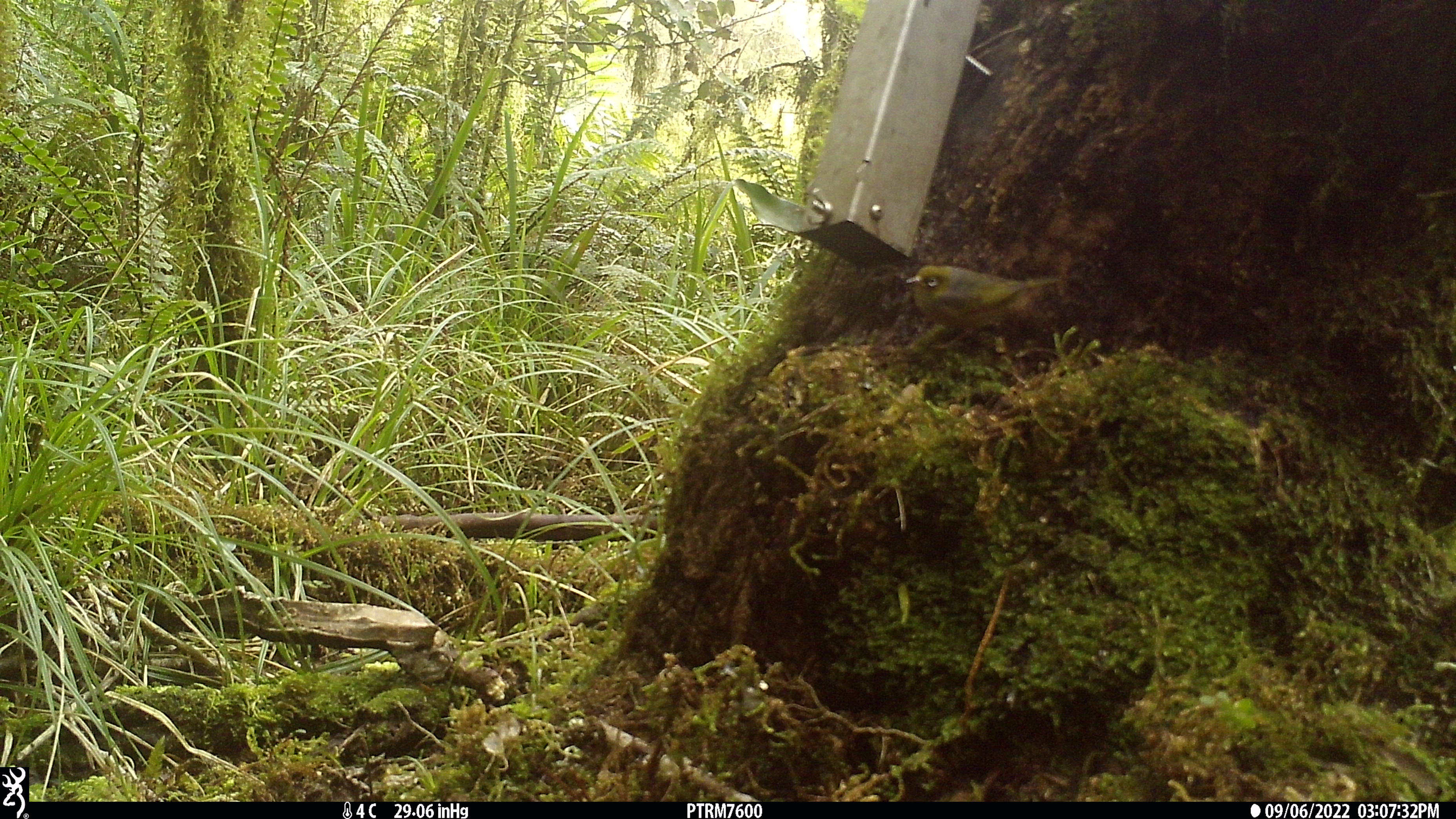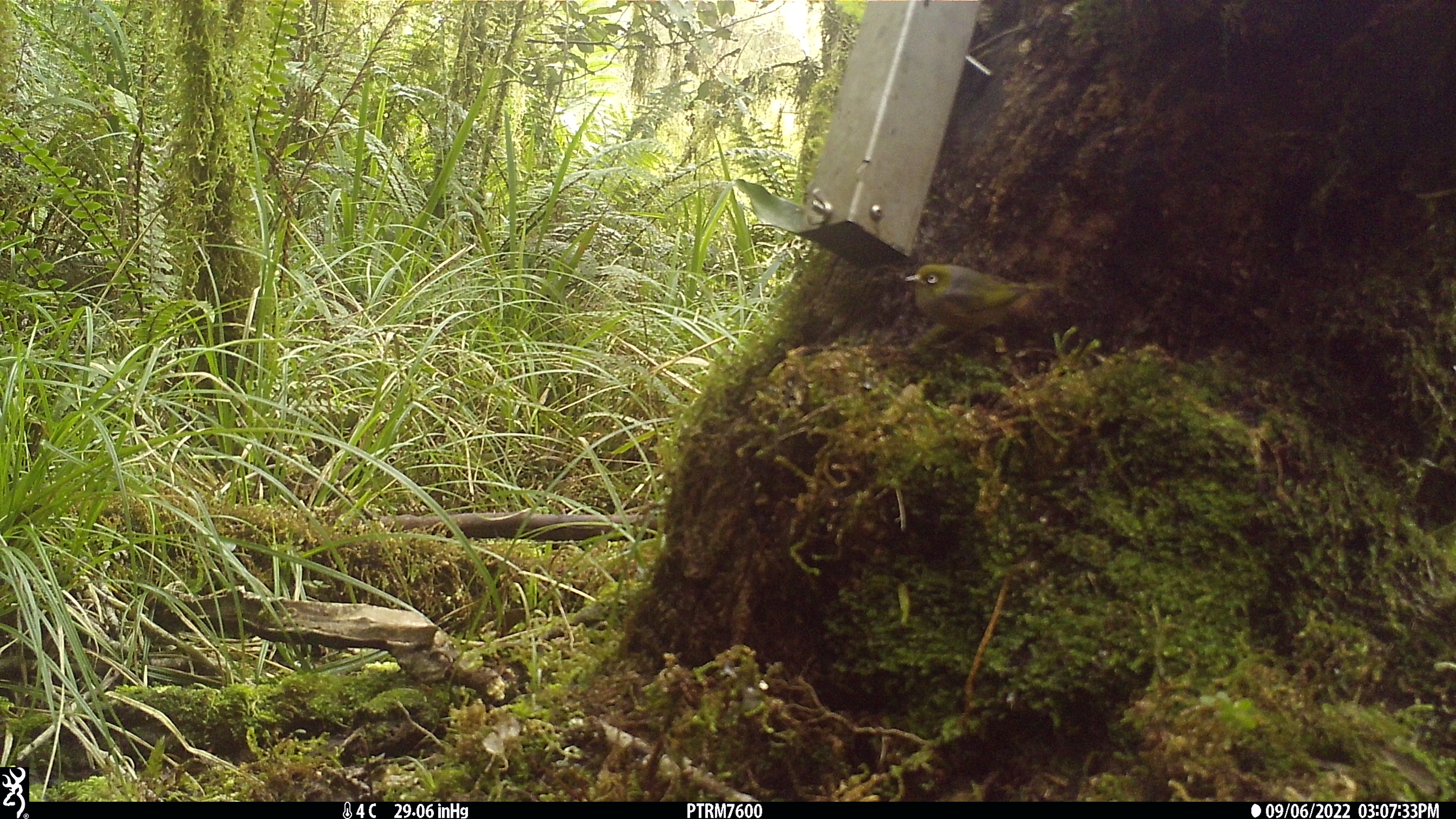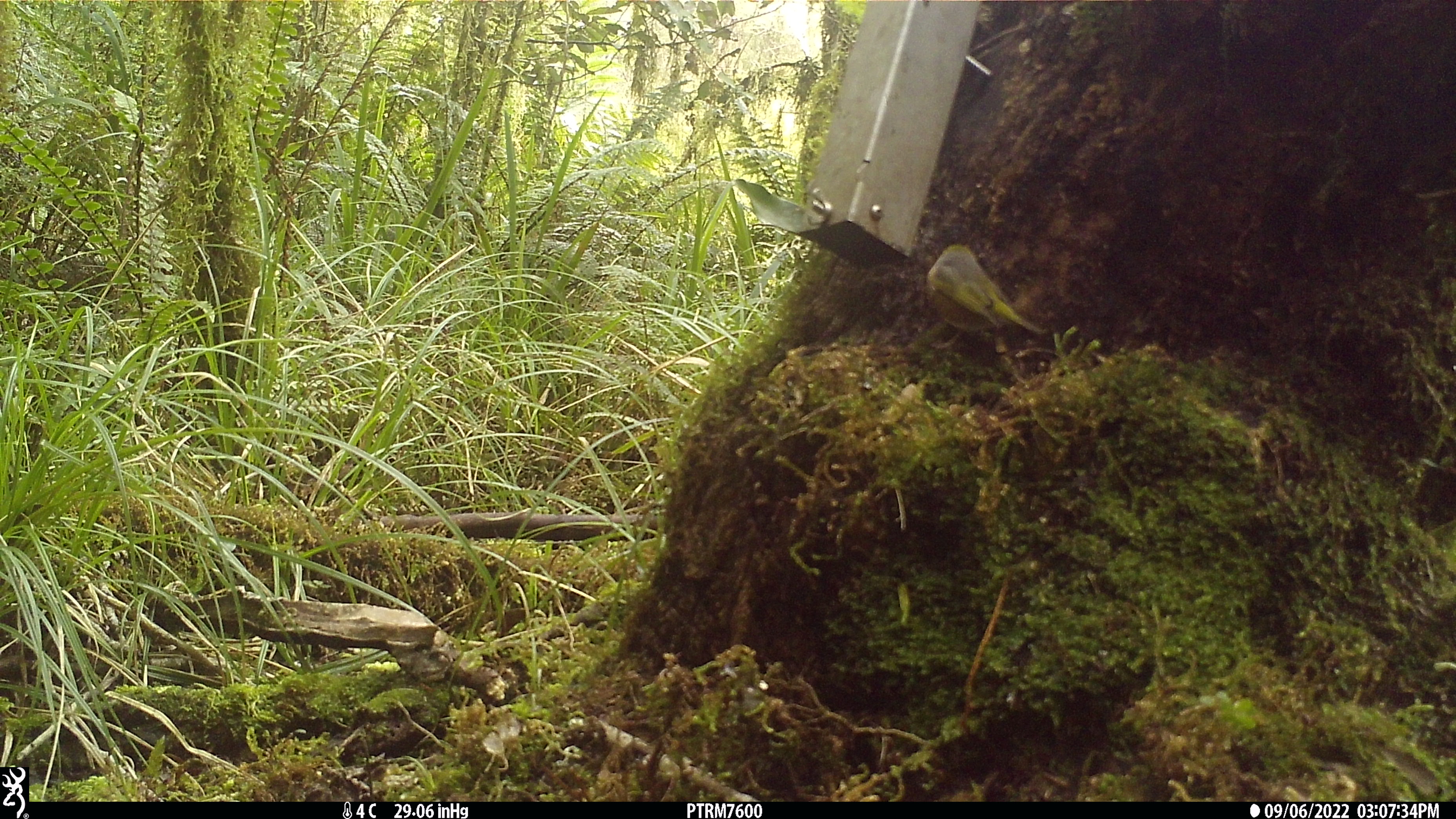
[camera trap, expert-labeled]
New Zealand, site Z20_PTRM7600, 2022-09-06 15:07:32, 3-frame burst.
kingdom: Animalia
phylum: Chordata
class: Aves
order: Passeriformes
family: Zosteropidae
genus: Zosterops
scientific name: Zosterops lateralis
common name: silvereye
Silvereye (Zosterops lateralis).